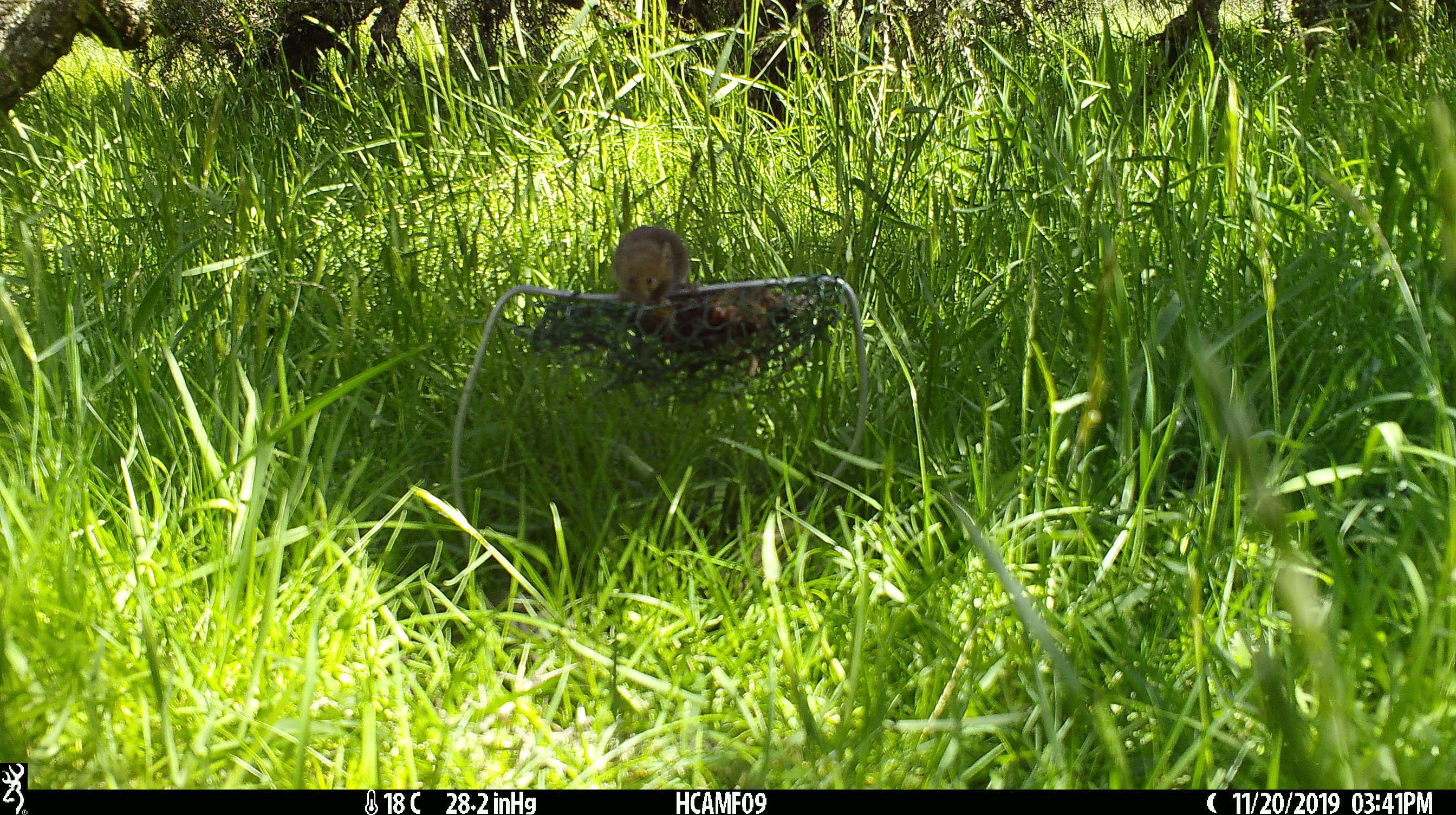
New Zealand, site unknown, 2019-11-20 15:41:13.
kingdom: Animalia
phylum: Chordata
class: Mammalia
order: Rodentia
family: Muridae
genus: Mus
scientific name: Mus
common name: mouse